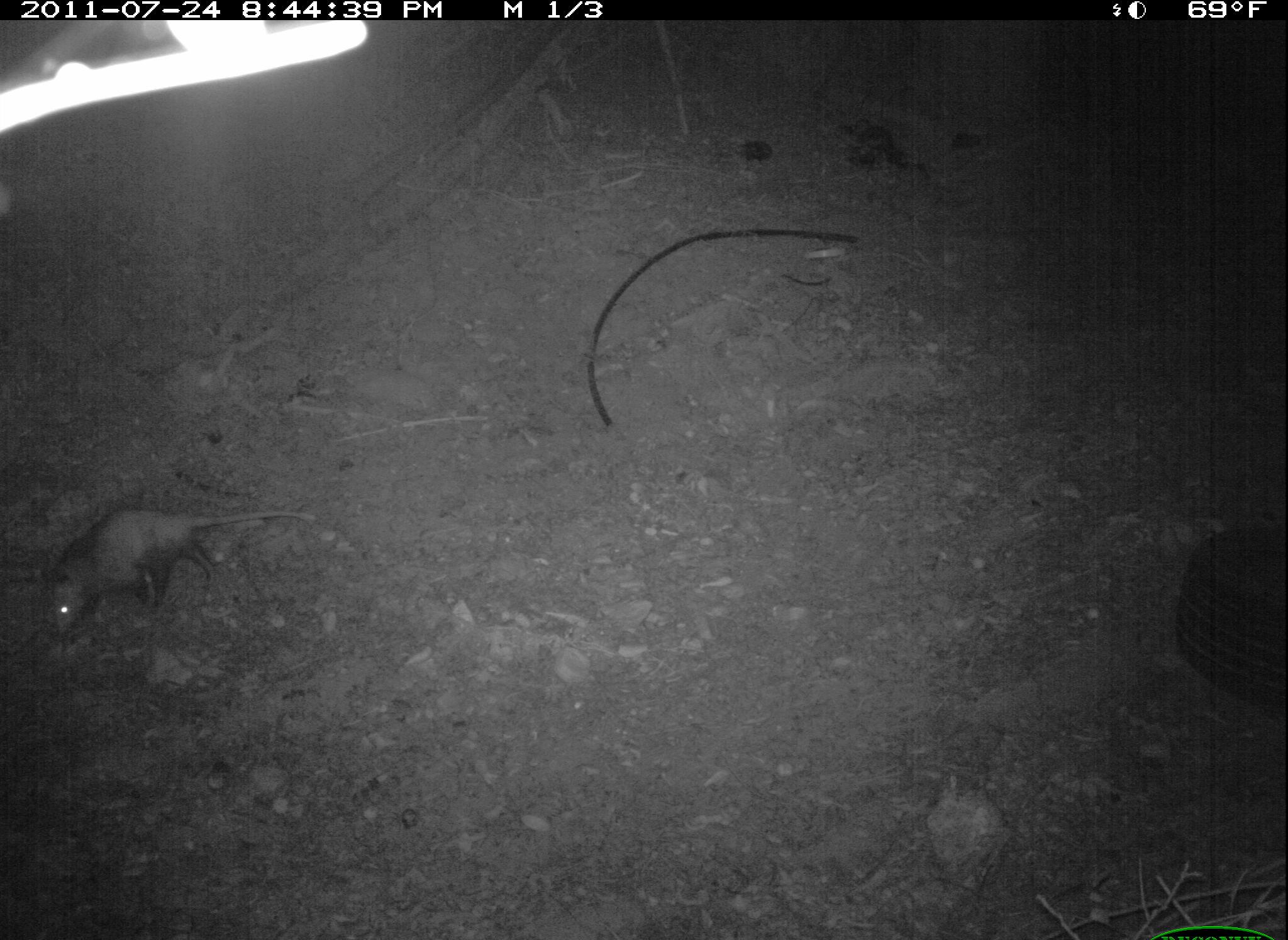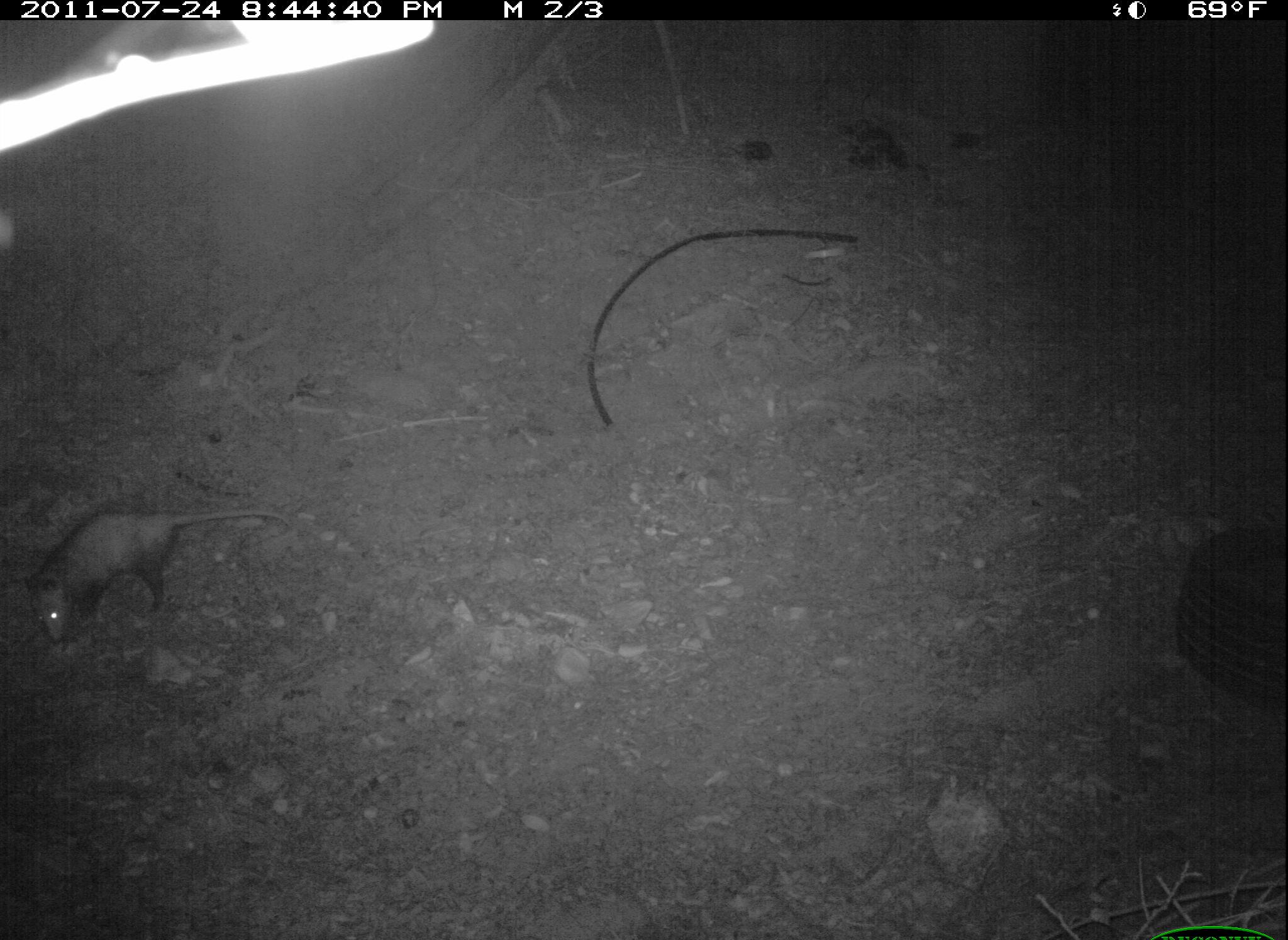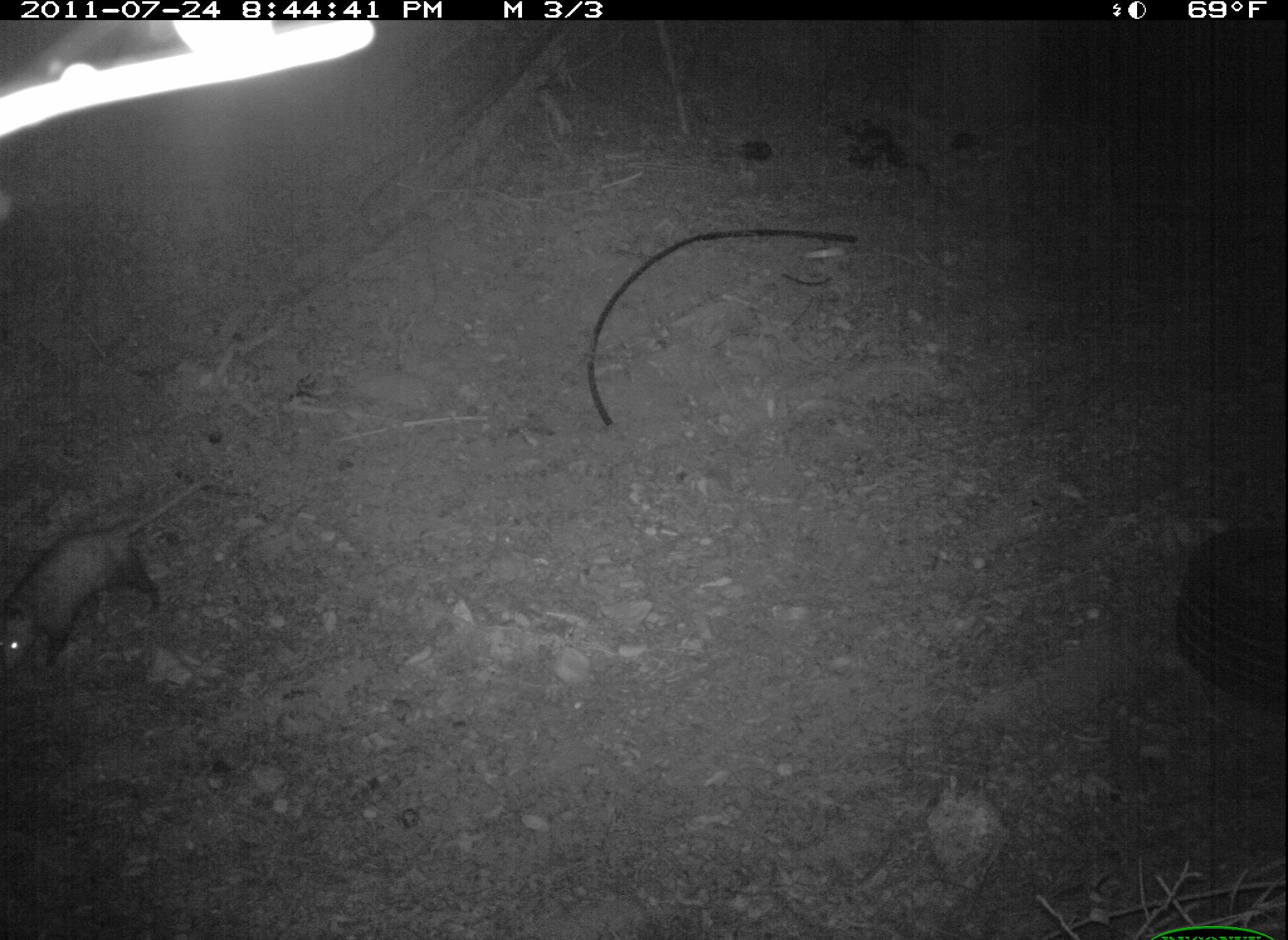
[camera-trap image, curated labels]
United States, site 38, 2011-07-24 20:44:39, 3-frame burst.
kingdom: Animalia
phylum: Chordata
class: Mammalia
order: Didelphimorphia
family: Didelphidae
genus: Didelphis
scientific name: Didelphis virginiana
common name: virginia opossum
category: opossum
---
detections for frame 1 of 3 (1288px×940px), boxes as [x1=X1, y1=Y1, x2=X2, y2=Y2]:
opossum: [x1=24, y1=483, x2=327, y2=643]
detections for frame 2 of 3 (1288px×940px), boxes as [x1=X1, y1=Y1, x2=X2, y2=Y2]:
opossum: [x1=27, y1=504, x2=309, y2=657]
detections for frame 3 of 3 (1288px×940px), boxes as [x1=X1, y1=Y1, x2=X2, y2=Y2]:
opossum: [x1=0, y1=467, x2=225, y2=687]